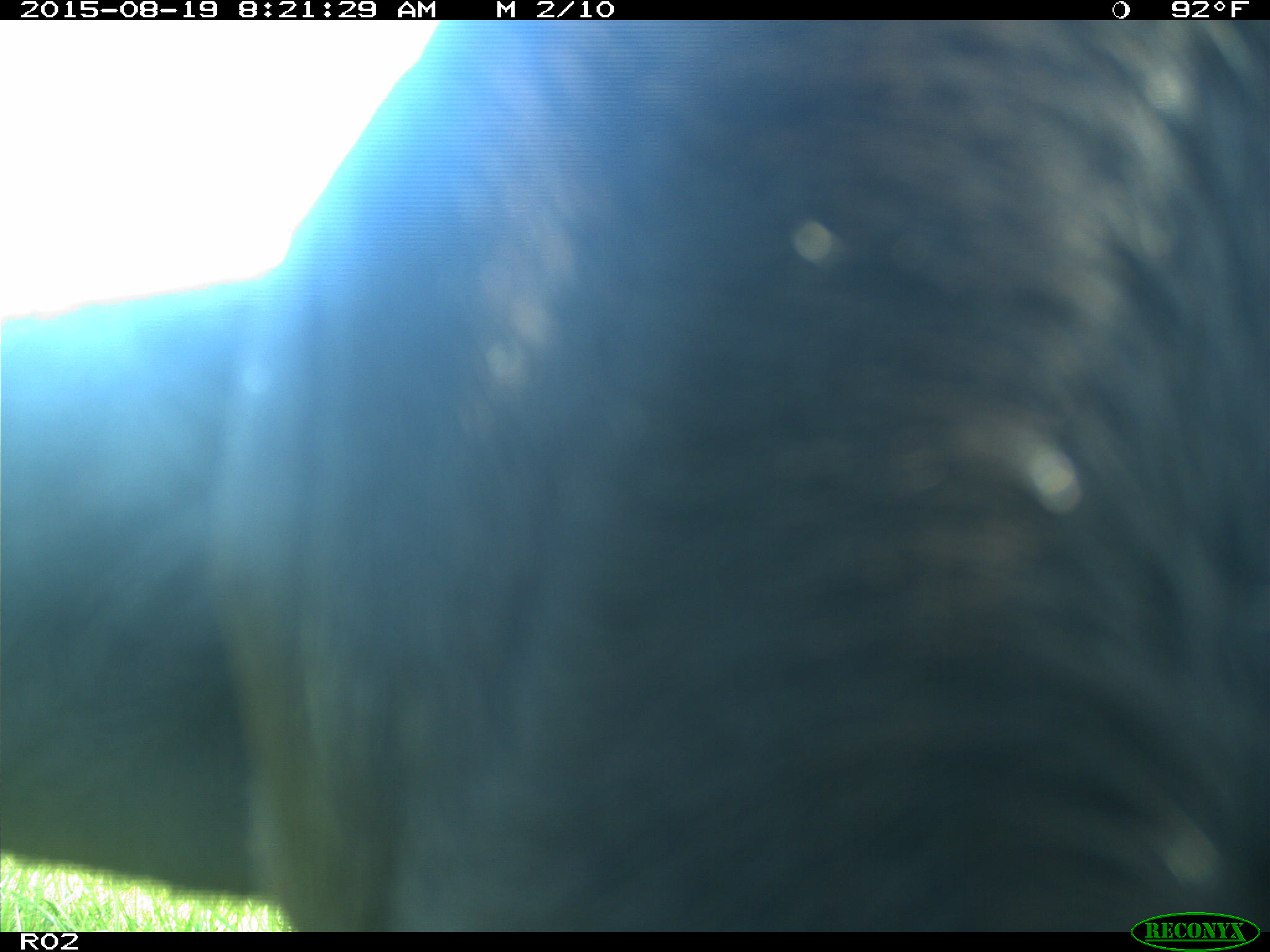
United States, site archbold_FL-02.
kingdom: Animalia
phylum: Chordata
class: Mammalia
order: Artiodactyla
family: Bovidae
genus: Bos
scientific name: Bos taurus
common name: domestic cow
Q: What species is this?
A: Bos taurus (domestic cow).